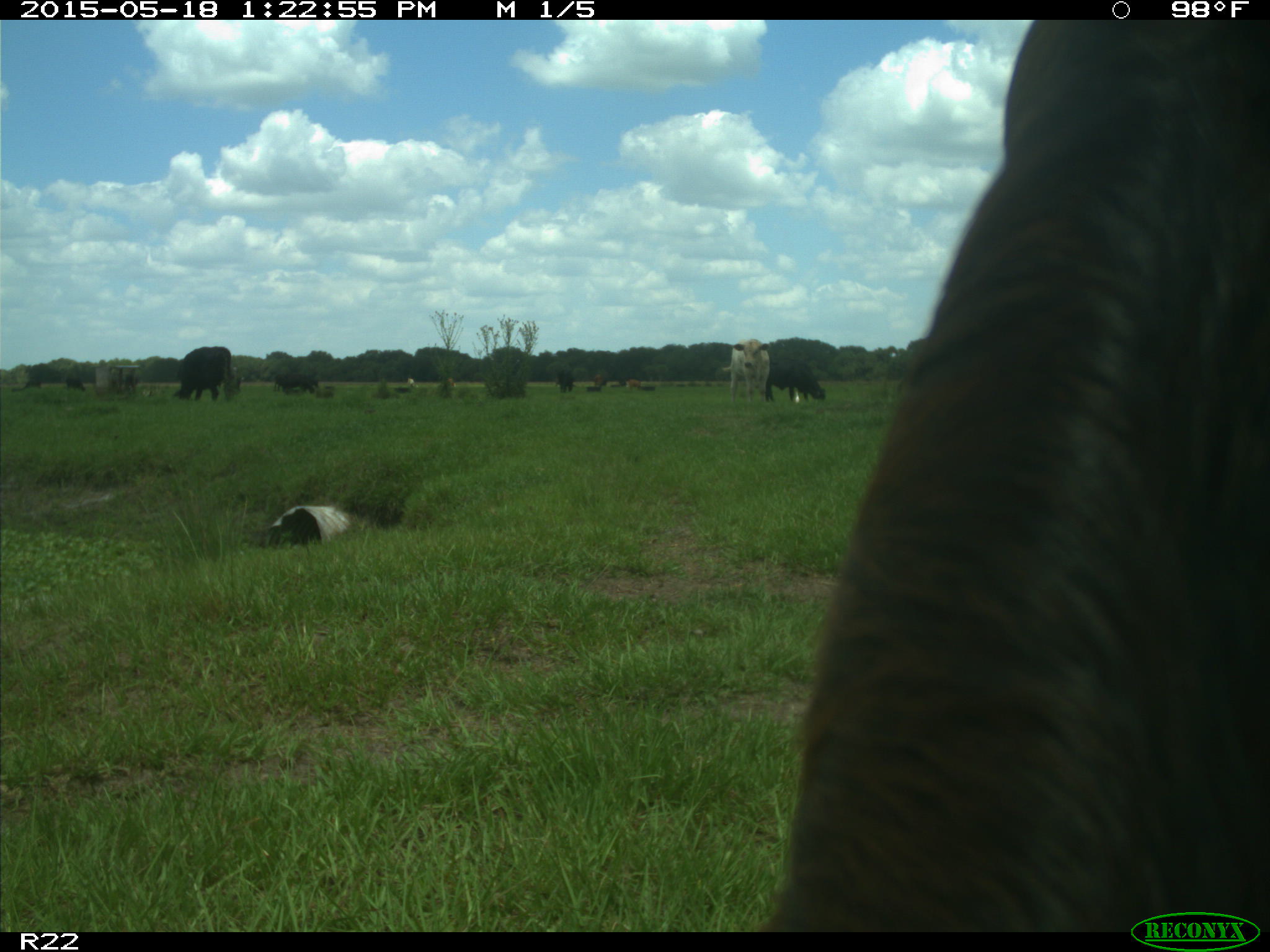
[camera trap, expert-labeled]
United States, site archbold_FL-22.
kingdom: Animalia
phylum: Chordata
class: Mammalia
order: Artiodactyla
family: Bovidae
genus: Bos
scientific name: Bos taurus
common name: domestic cow